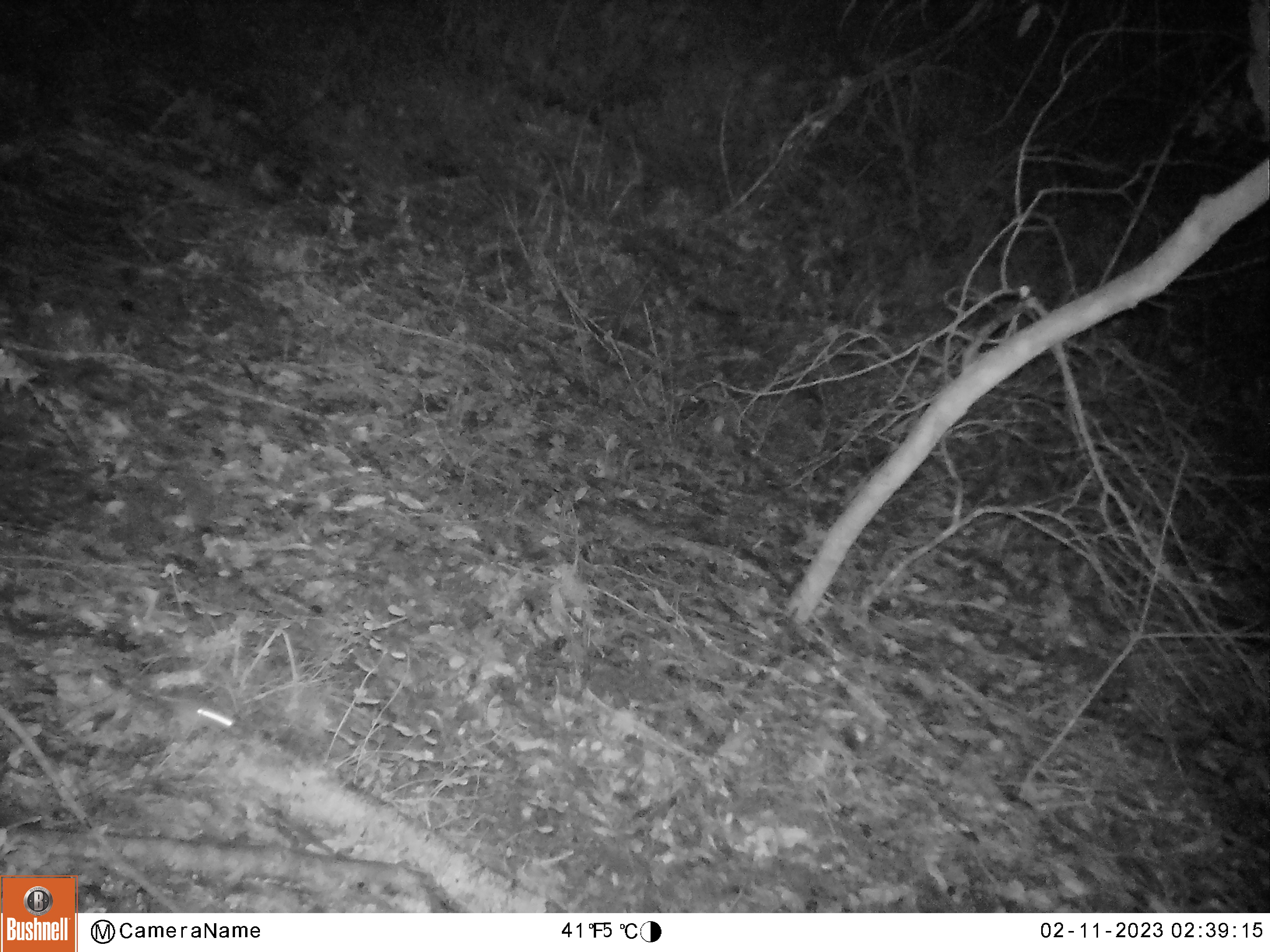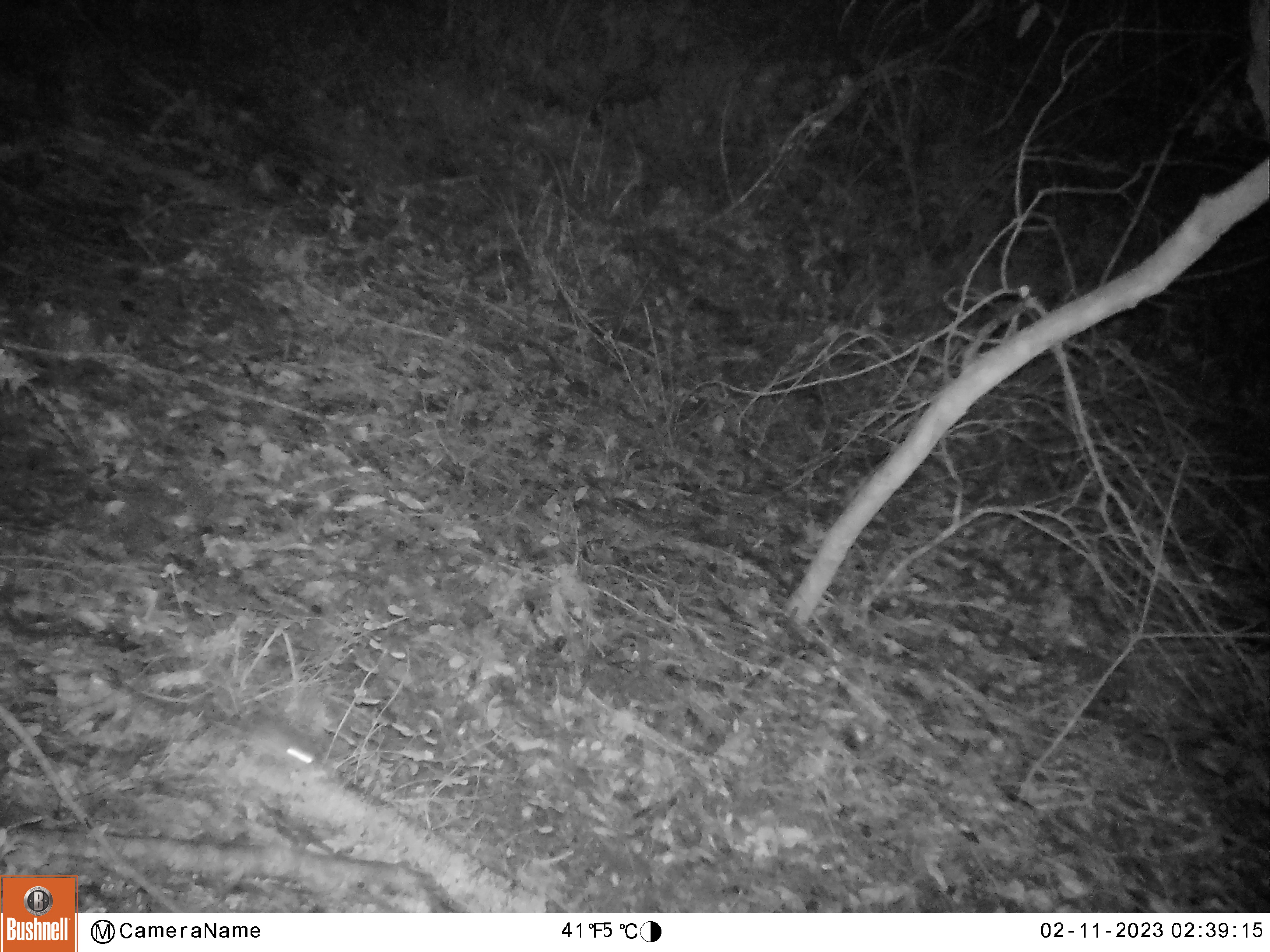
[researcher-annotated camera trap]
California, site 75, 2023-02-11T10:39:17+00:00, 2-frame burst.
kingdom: Animalia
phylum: Chordata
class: Mammalia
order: Rodentia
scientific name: Rodentia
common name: mouse or rat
Mouse or rat (Rodentia).